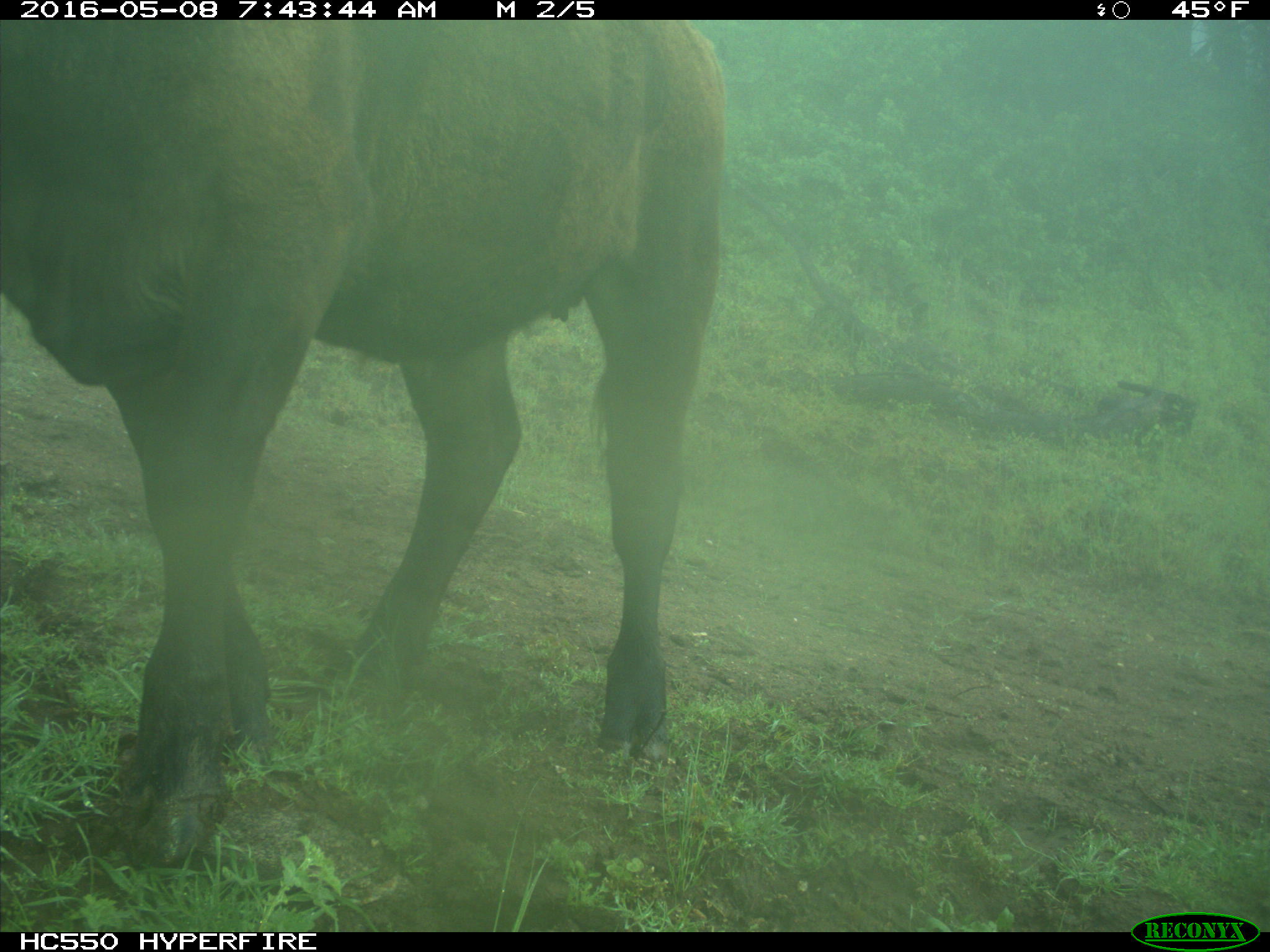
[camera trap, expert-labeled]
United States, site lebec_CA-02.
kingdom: Animalia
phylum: Chordata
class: Mammalia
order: Artiodactyla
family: Bovidae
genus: Bos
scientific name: Bos taurus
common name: domestic cow